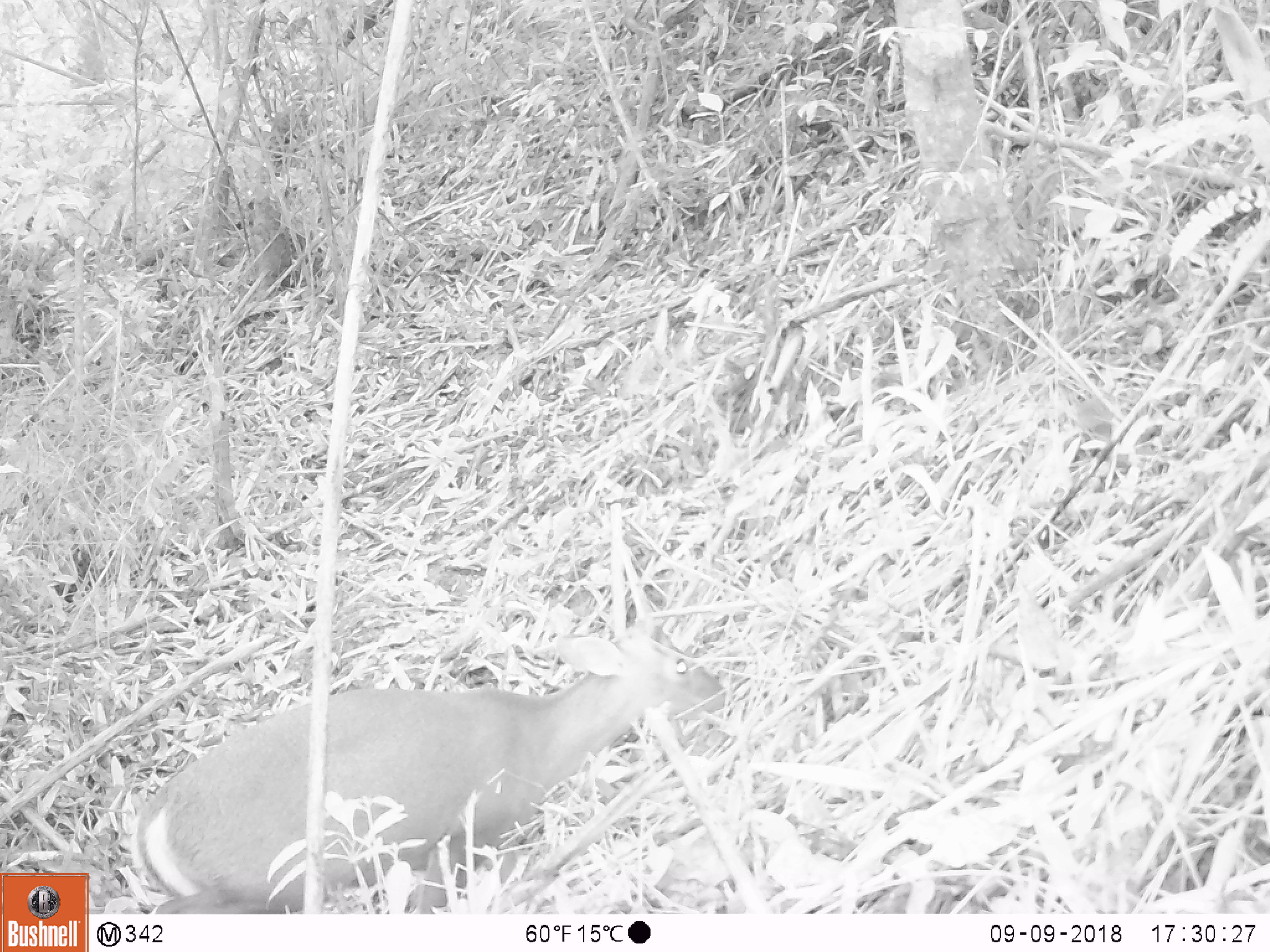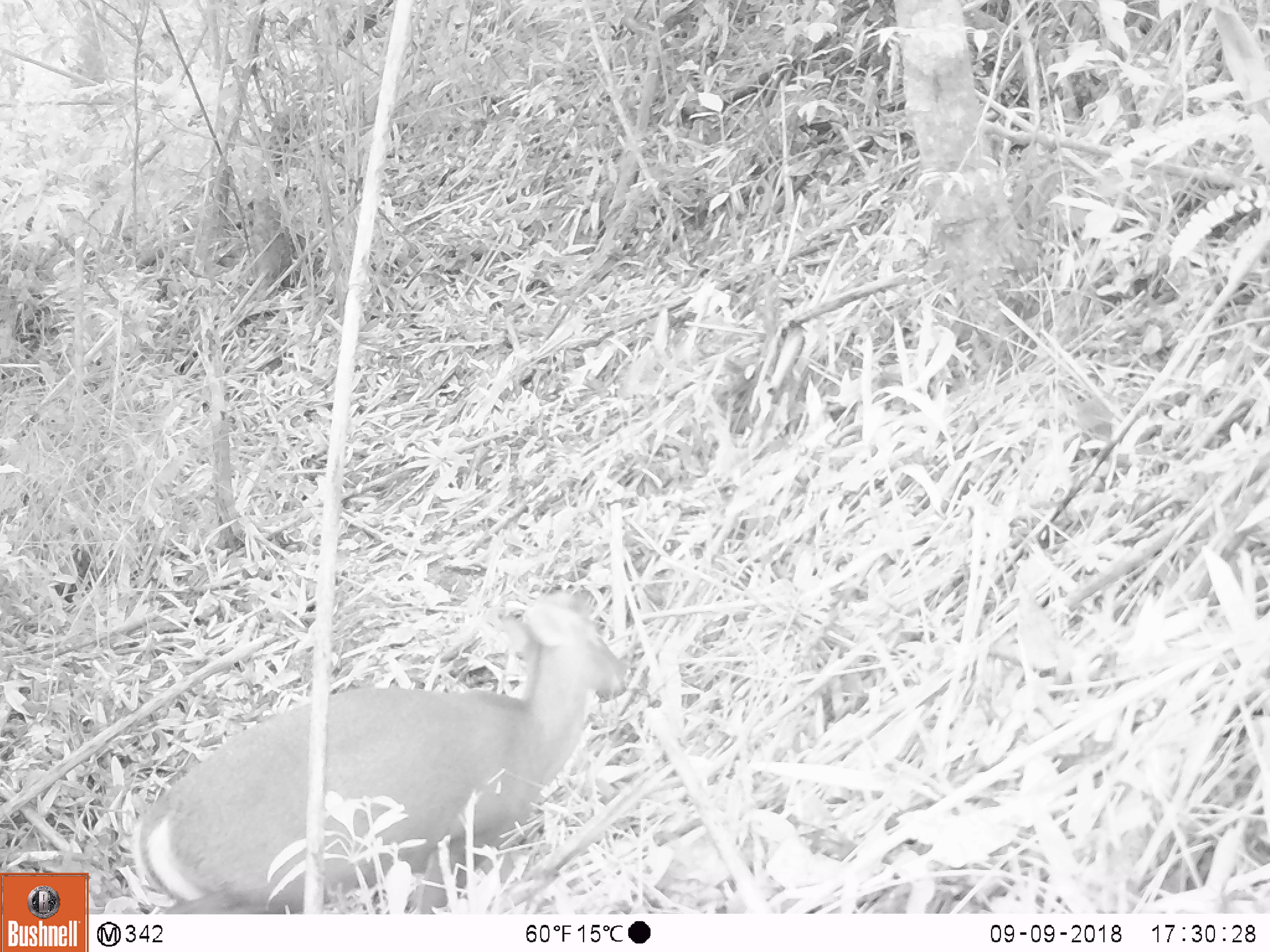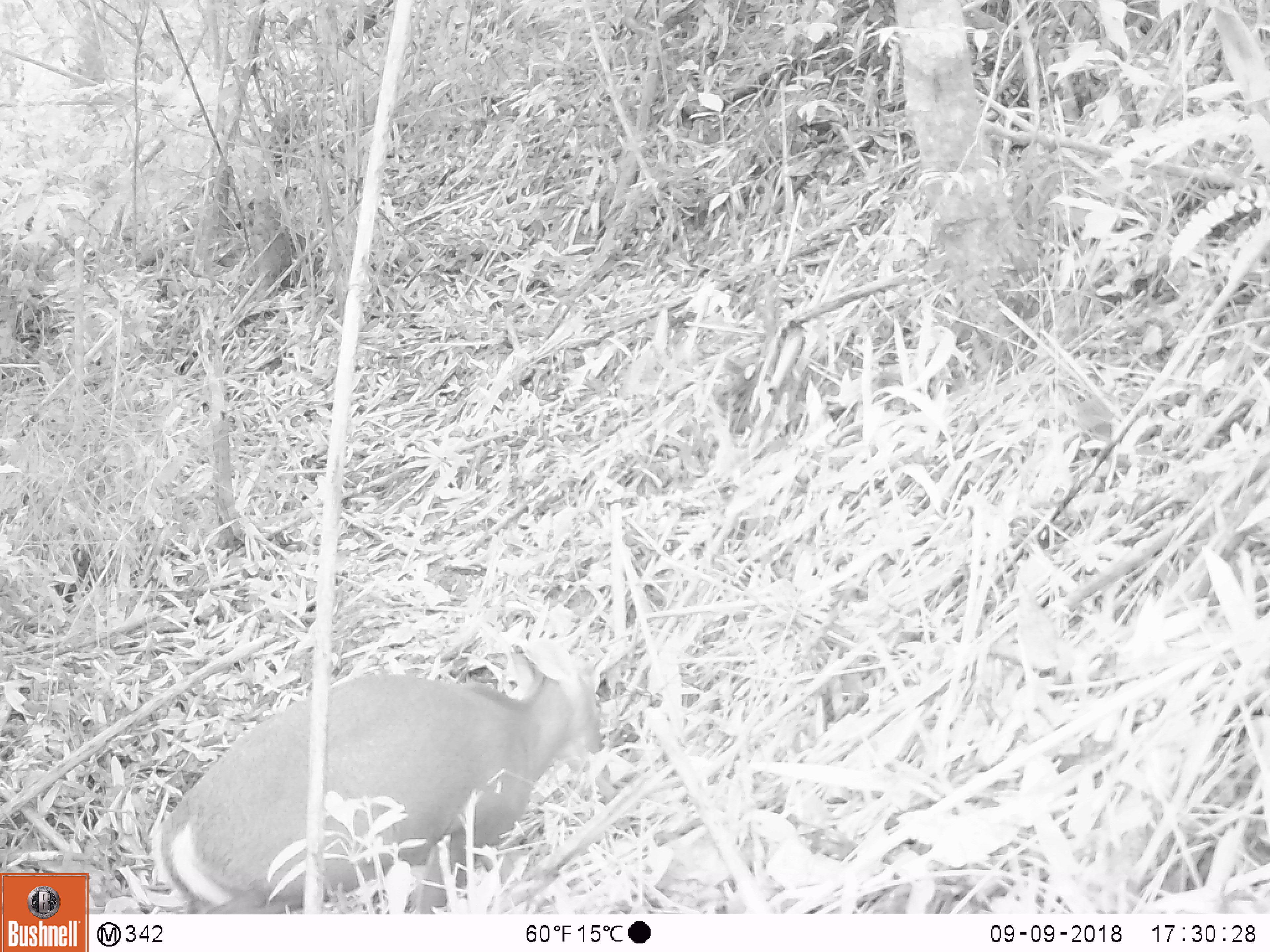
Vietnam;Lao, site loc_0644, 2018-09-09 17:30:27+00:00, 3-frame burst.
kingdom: Animalia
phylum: Chordata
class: Mammalia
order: Artiodactyla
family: Cervidae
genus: Muntiacus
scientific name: Muntiacus rooseveltorum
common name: roosevelt's muntjac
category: roosevelts muntjac group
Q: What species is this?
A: Roosevelts muntjac group (roosevelt's muntjac) (Muntiacus rooseveltorum).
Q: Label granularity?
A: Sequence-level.